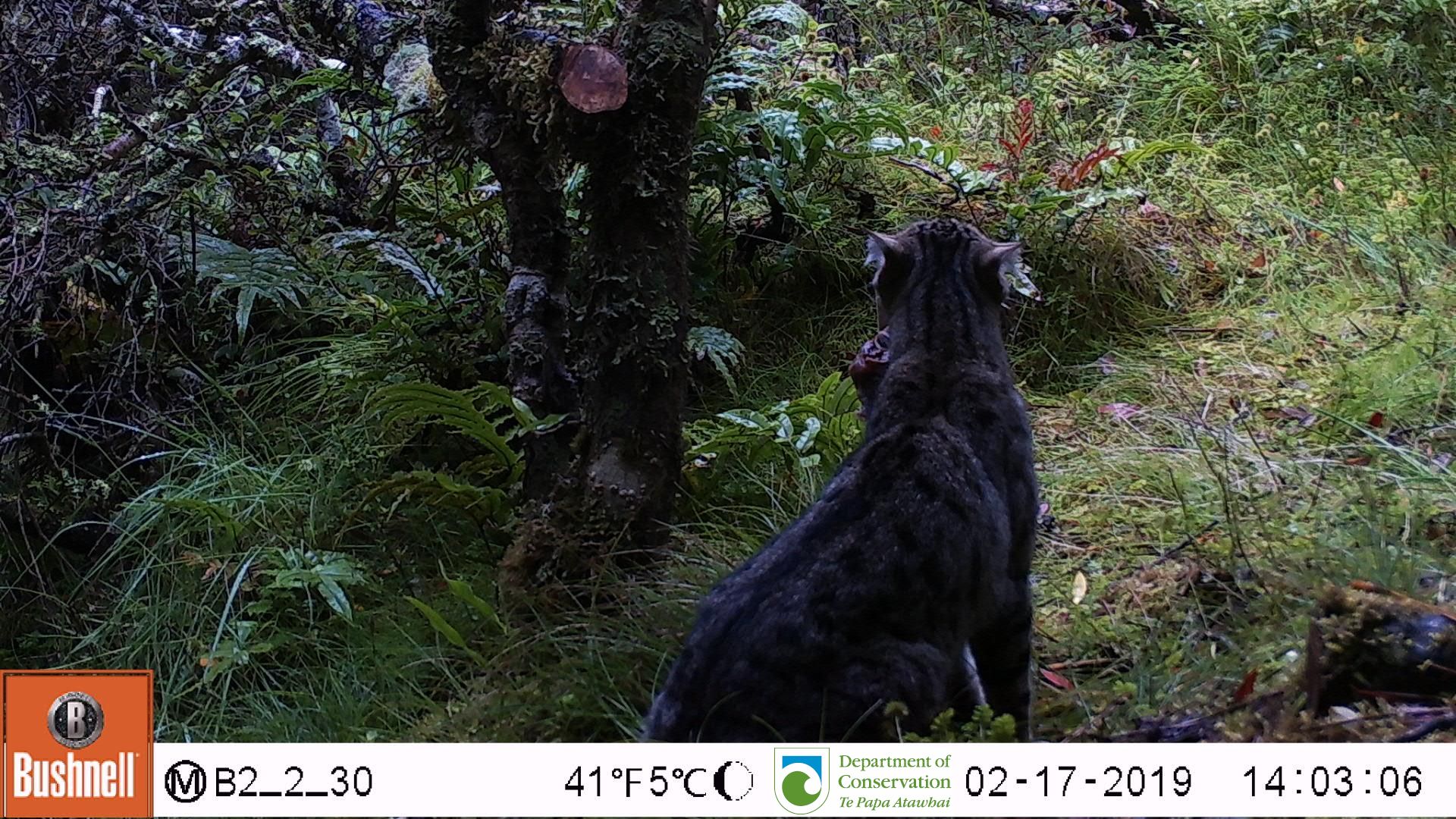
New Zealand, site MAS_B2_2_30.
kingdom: Animalia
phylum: Chordata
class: Mammalia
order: Carnivora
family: Felidae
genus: Felis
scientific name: Felis catus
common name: domestic cat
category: cat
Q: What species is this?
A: Cat (domestic cat) (Felis catus).